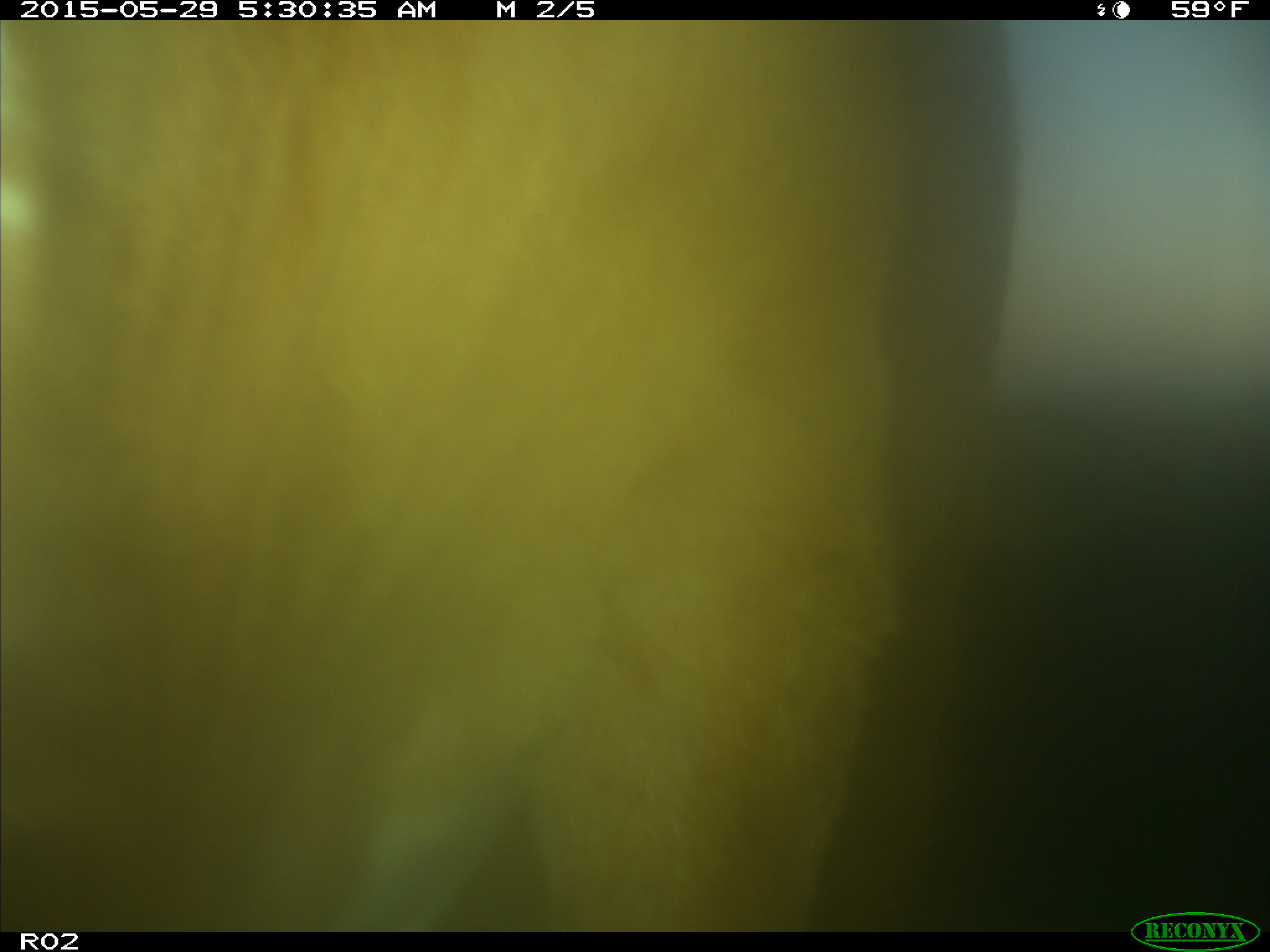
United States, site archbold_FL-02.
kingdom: Animalia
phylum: Chordata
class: Mammalia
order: Artiodactyla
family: Bovidae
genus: Bos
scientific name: Bos taurus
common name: domestic cow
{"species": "Bos taurus (domestic cow)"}